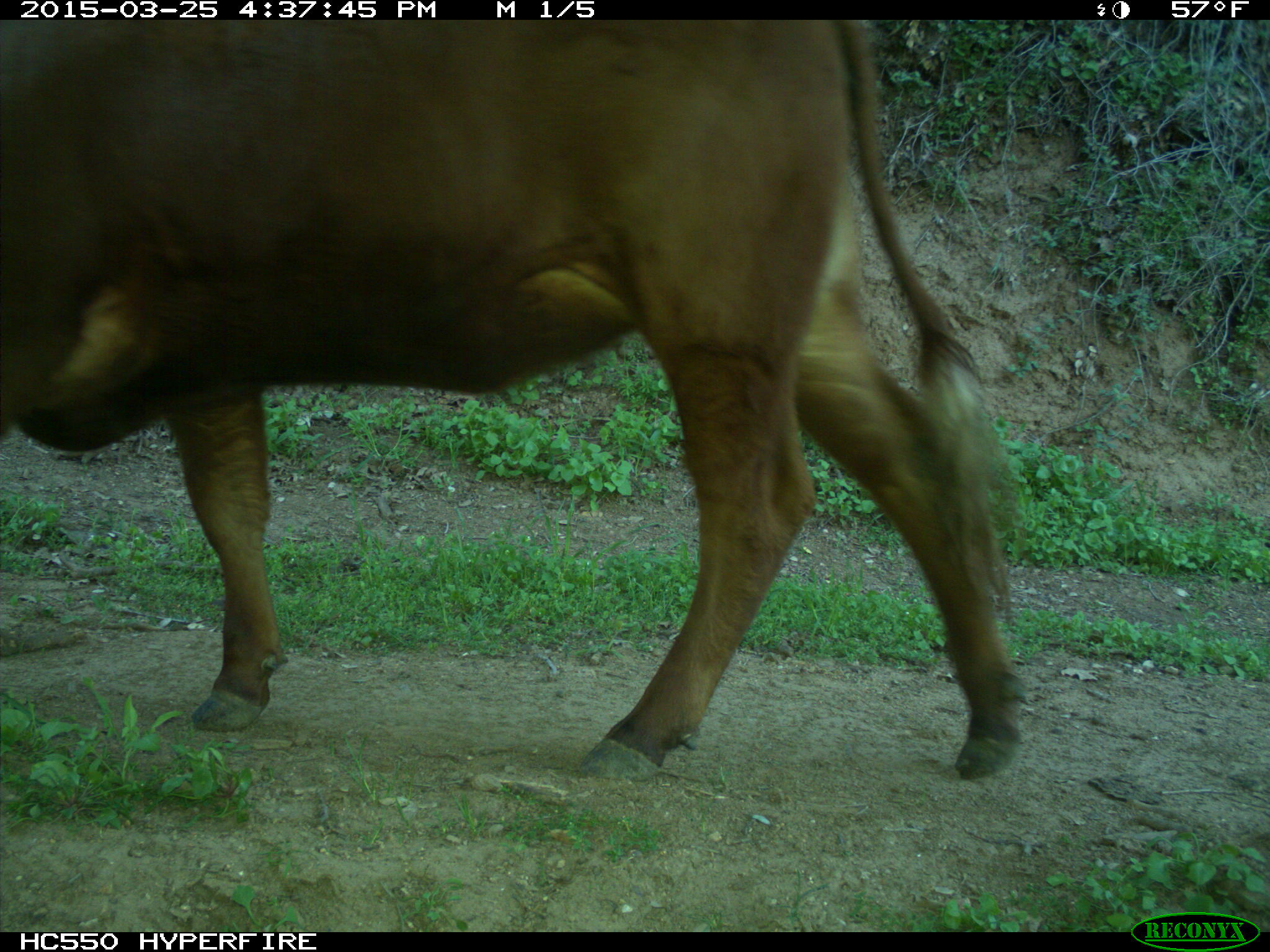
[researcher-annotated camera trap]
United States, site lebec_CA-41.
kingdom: Animalia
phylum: Chordata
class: Mammalia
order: Artiodactyla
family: Bovidae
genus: Bos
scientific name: Bos taurus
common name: domestic cow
Bos taurus (domestic cow).